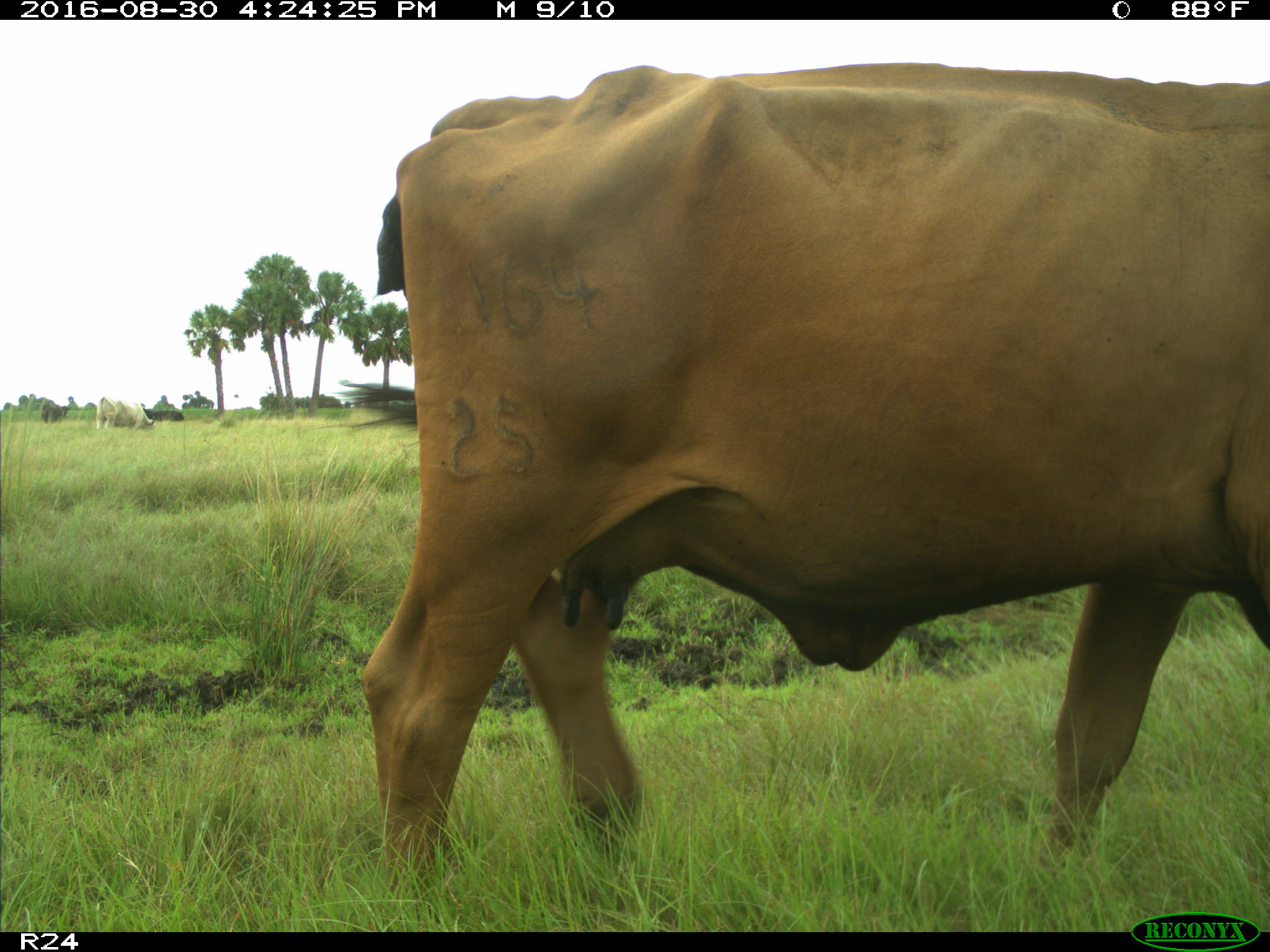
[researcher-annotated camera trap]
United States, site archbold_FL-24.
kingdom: Animalia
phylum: Chordata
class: Mammalia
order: Artiodactyla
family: Bovidae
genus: Bos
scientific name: Bos taurus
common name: domestic cow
Bos taurus (domestic cow).